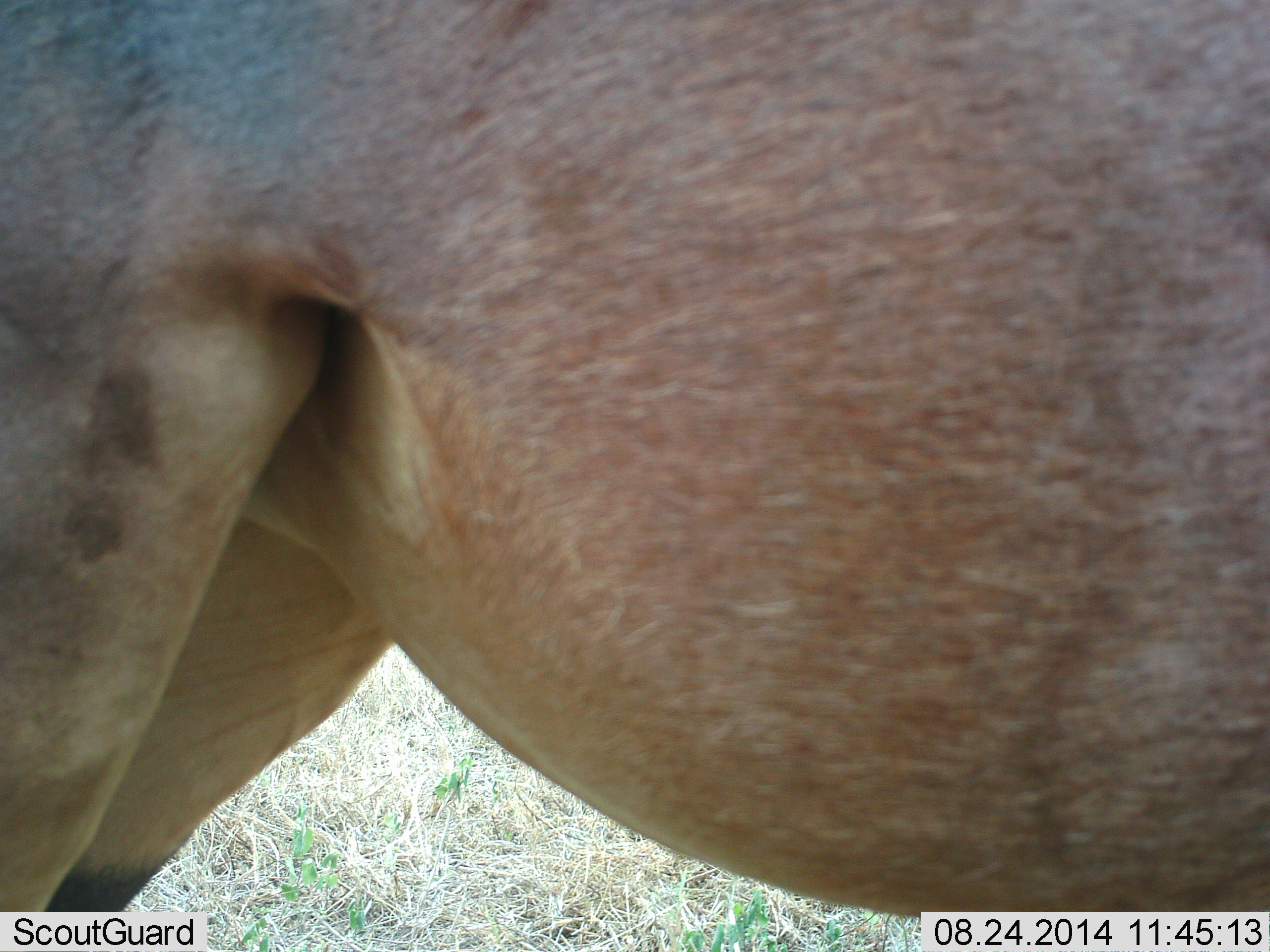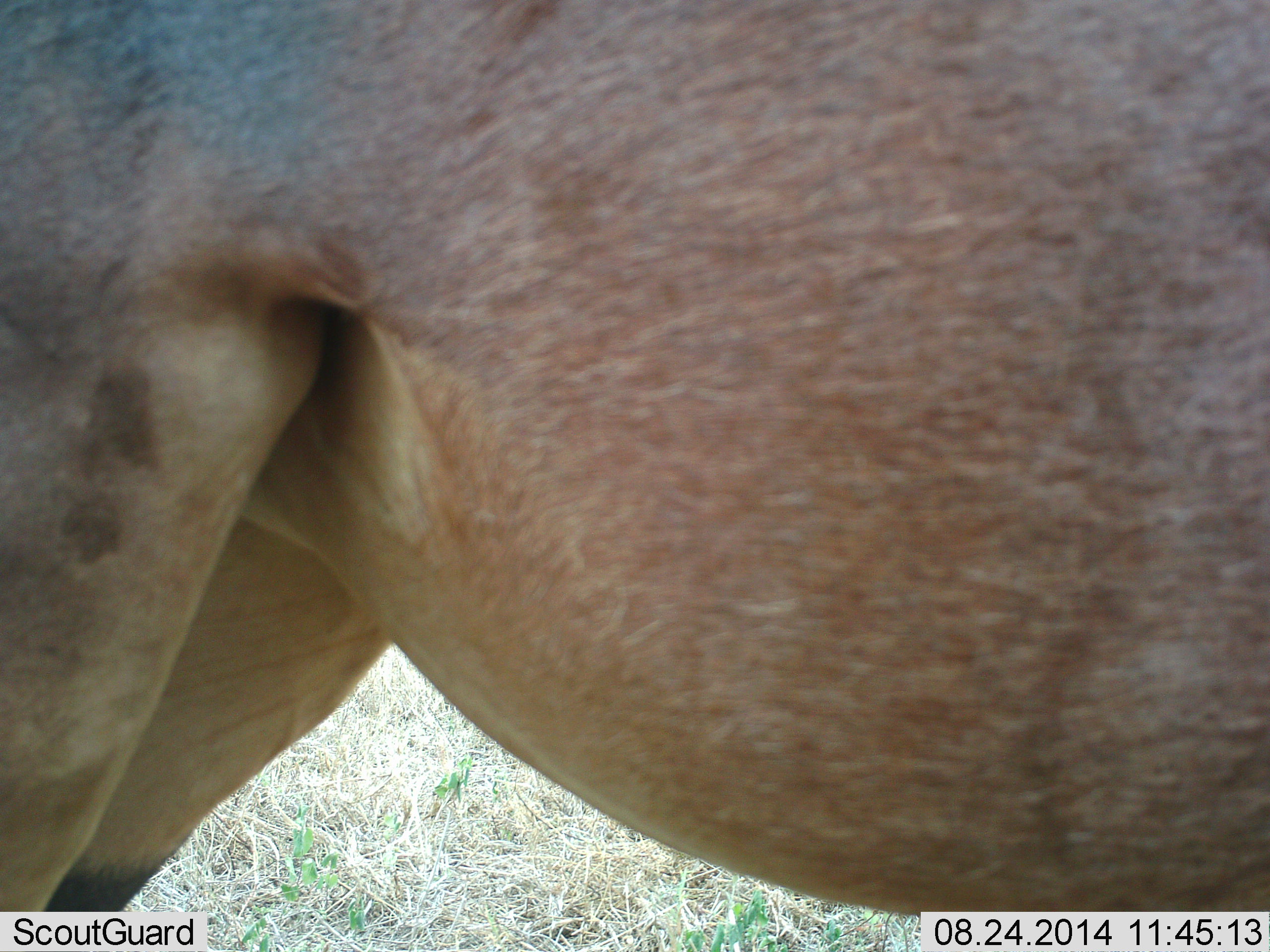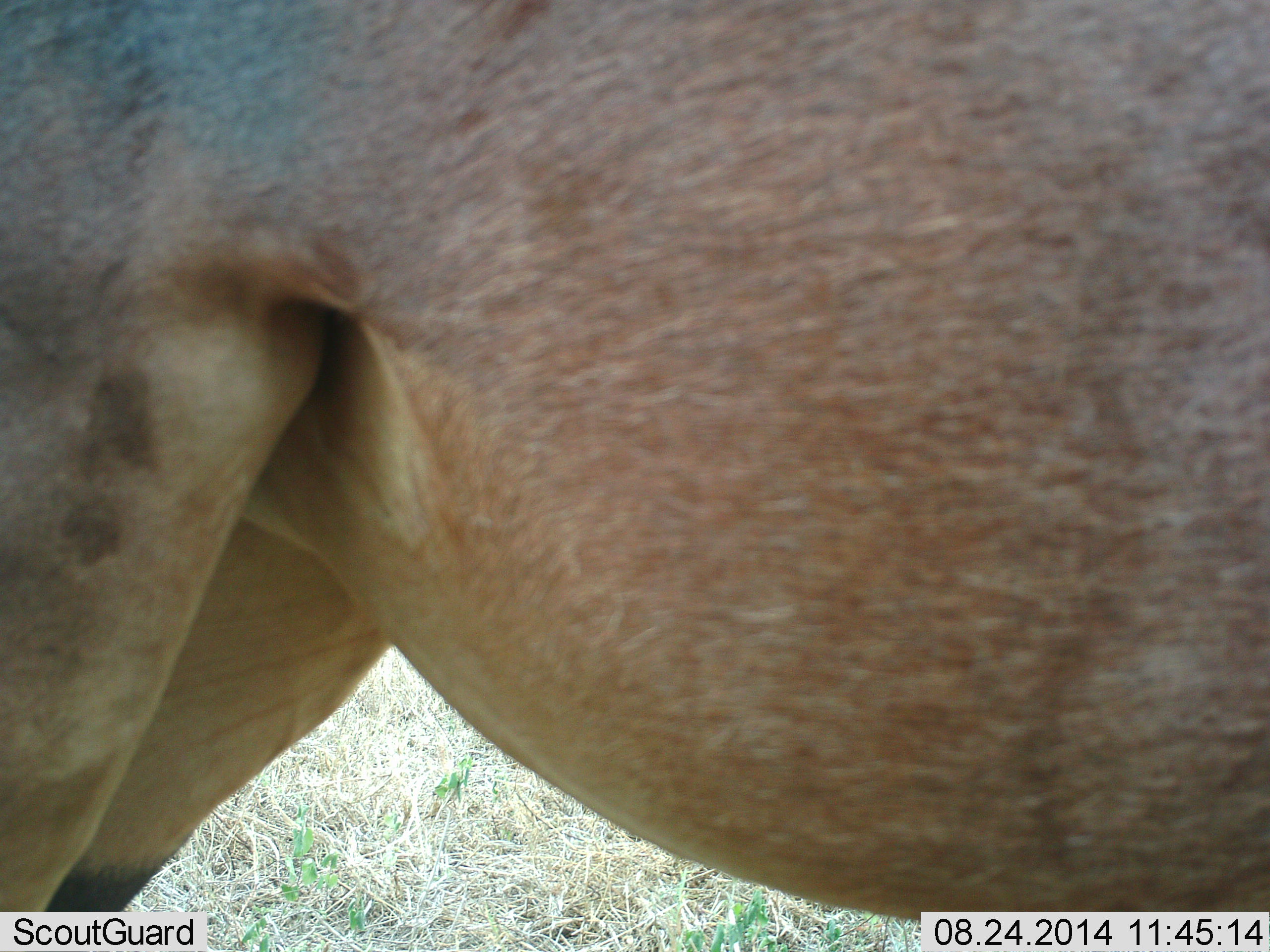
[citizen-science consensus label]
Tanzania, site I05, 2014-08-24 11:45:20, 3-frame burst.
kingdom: Animalia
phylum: Chordata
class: Mammalia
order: Artiodactyla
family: Bovidae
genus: Damaliscus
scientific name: Damaliscus lunatus jimela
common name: topi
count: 1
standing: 100%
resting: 0%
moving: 0%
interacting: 0%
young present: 0%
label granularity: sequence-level